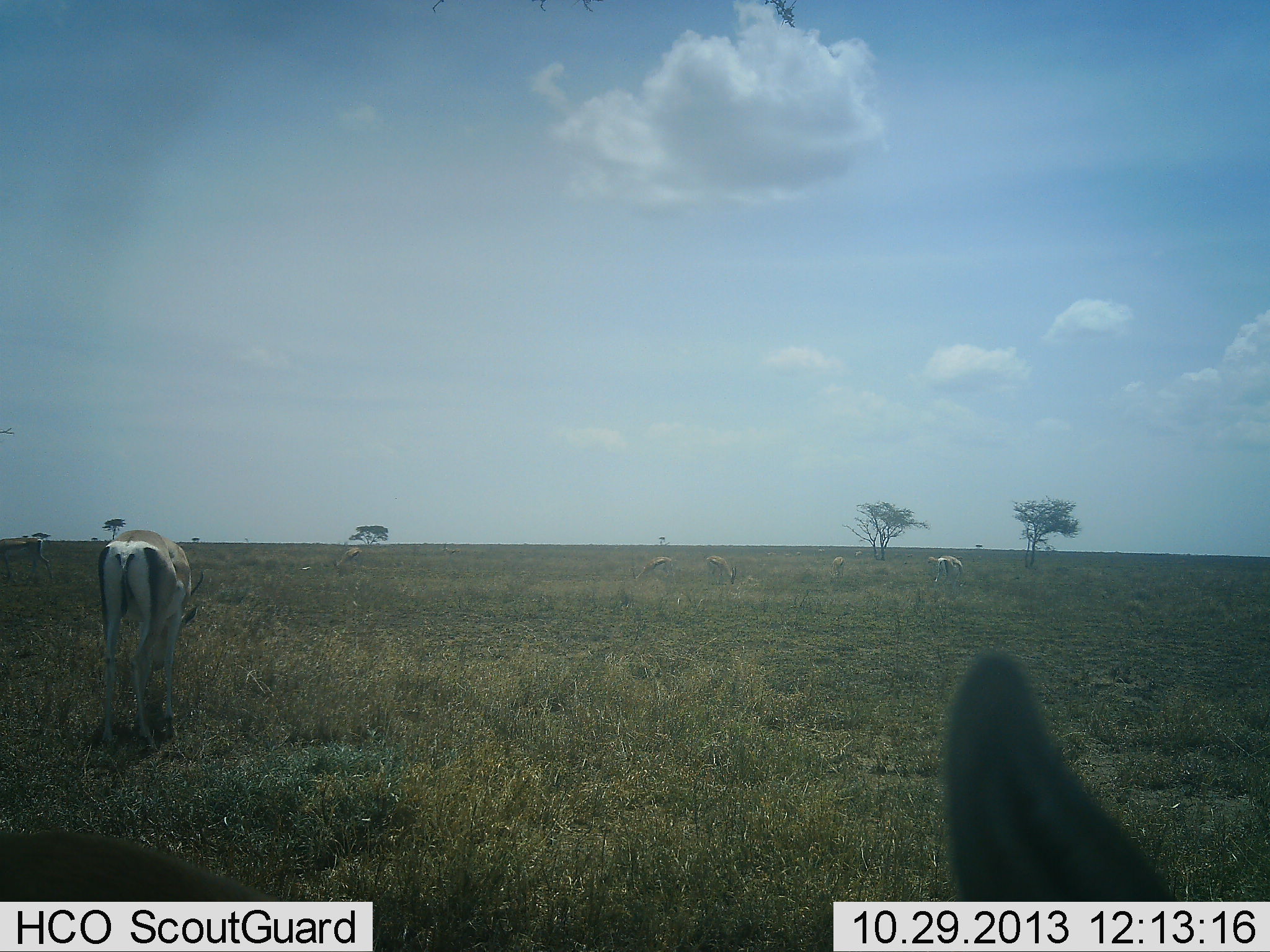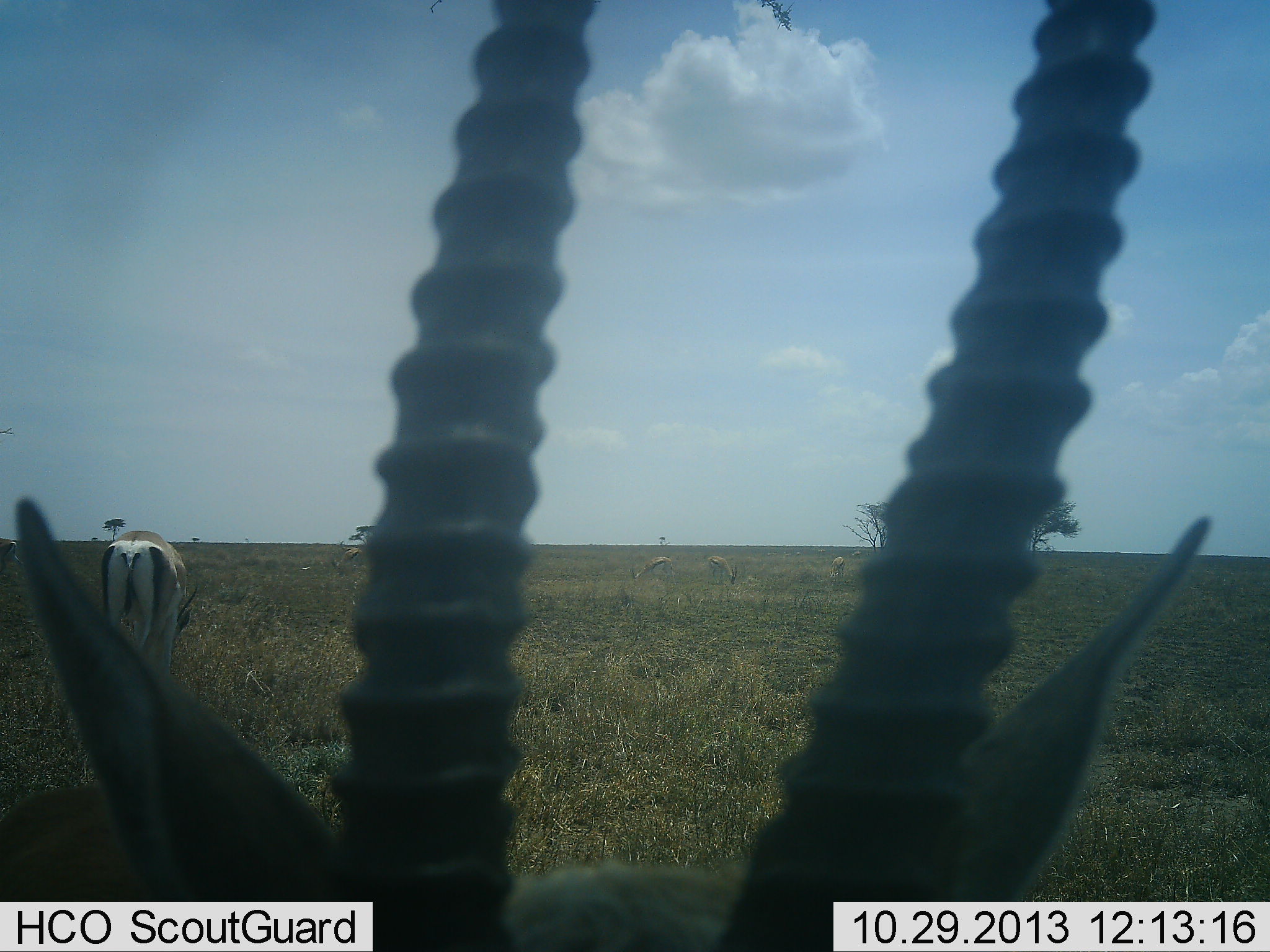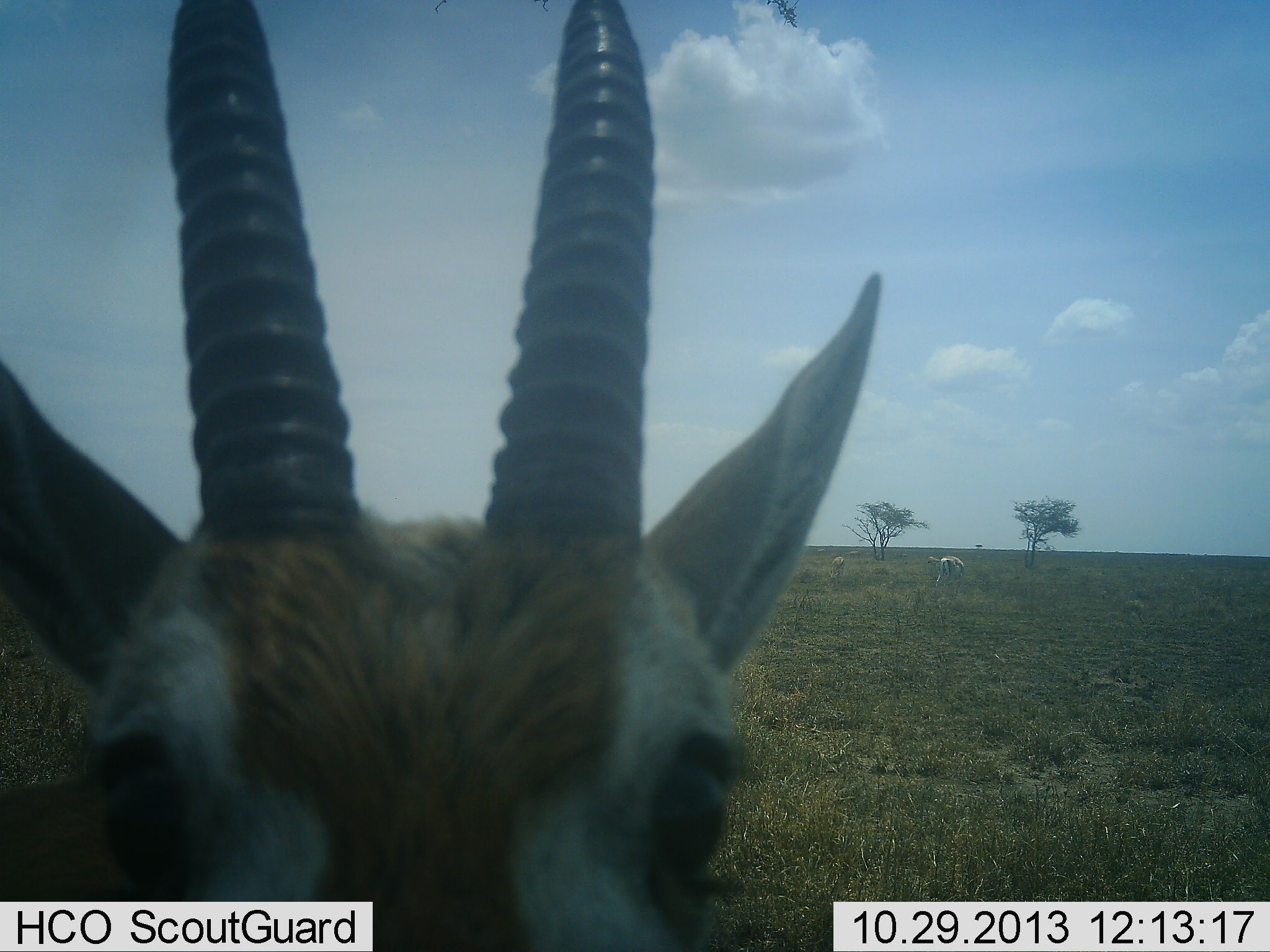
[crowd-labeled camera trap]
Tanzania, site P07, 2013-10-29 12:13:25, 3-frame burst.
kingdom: Animalia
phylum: Chordata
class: Mammalia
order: Artiodactyla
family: Bovidae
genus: Nanger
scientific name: Nanger granti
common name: grant's gazelle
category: gazellegrants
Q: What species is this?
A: Gazellegrants (grant's gazelle) (Nanger granti).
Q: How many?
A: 4.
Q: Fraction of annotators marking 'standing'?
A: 72%.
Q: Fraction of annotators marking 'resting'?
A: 0%.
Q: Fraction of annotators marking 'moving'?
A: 6%.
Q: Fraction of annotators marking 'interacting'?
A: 17%.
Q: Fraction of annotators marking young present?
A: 0%.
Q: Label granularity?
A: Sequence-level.